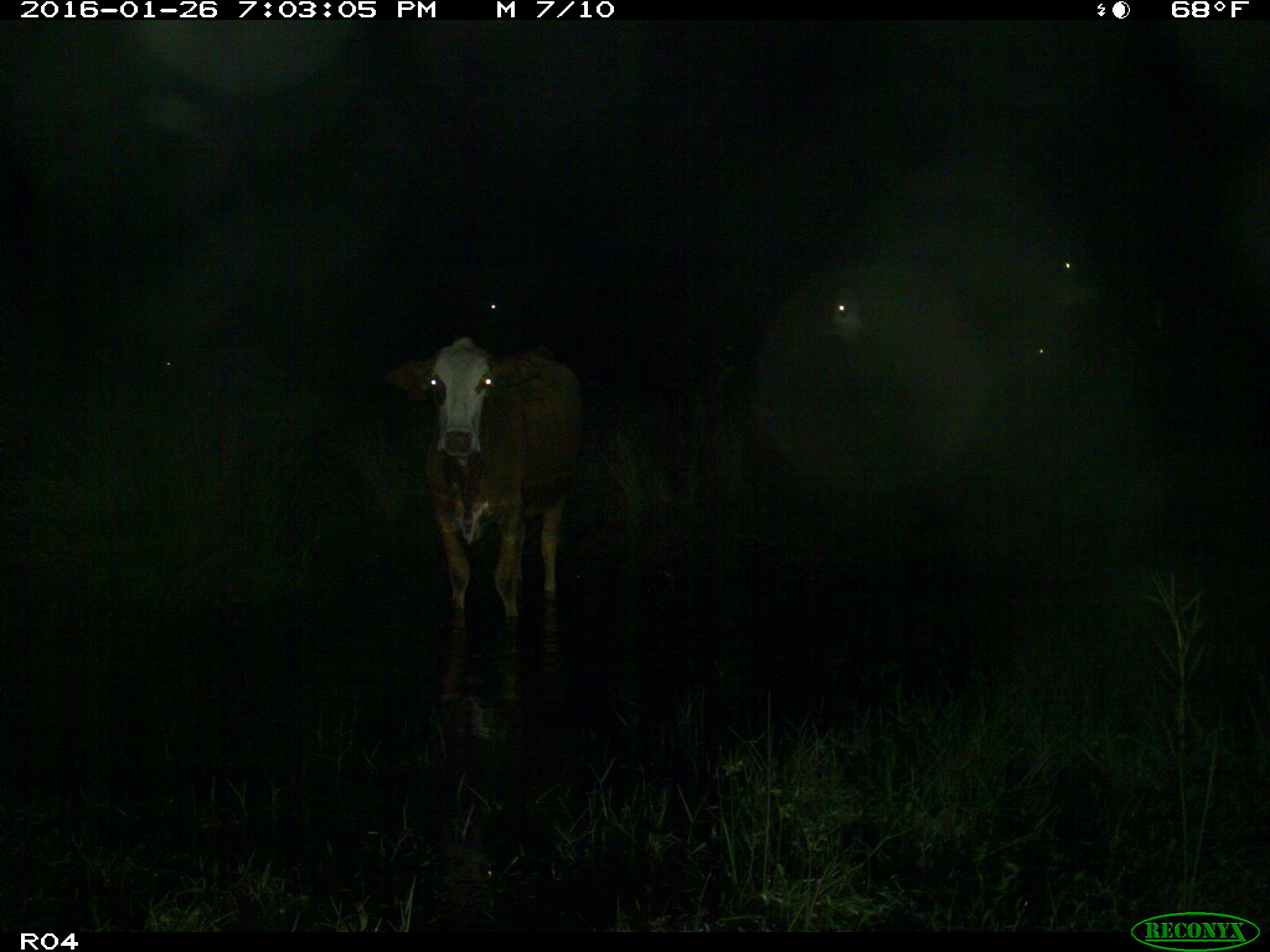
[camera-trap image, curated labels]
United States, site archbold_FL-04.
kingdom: Animalia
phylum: Chordata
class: Mammalia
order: Artiodactyla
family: Bovidae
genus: Bos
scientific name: Bos taurus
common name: domestic cow